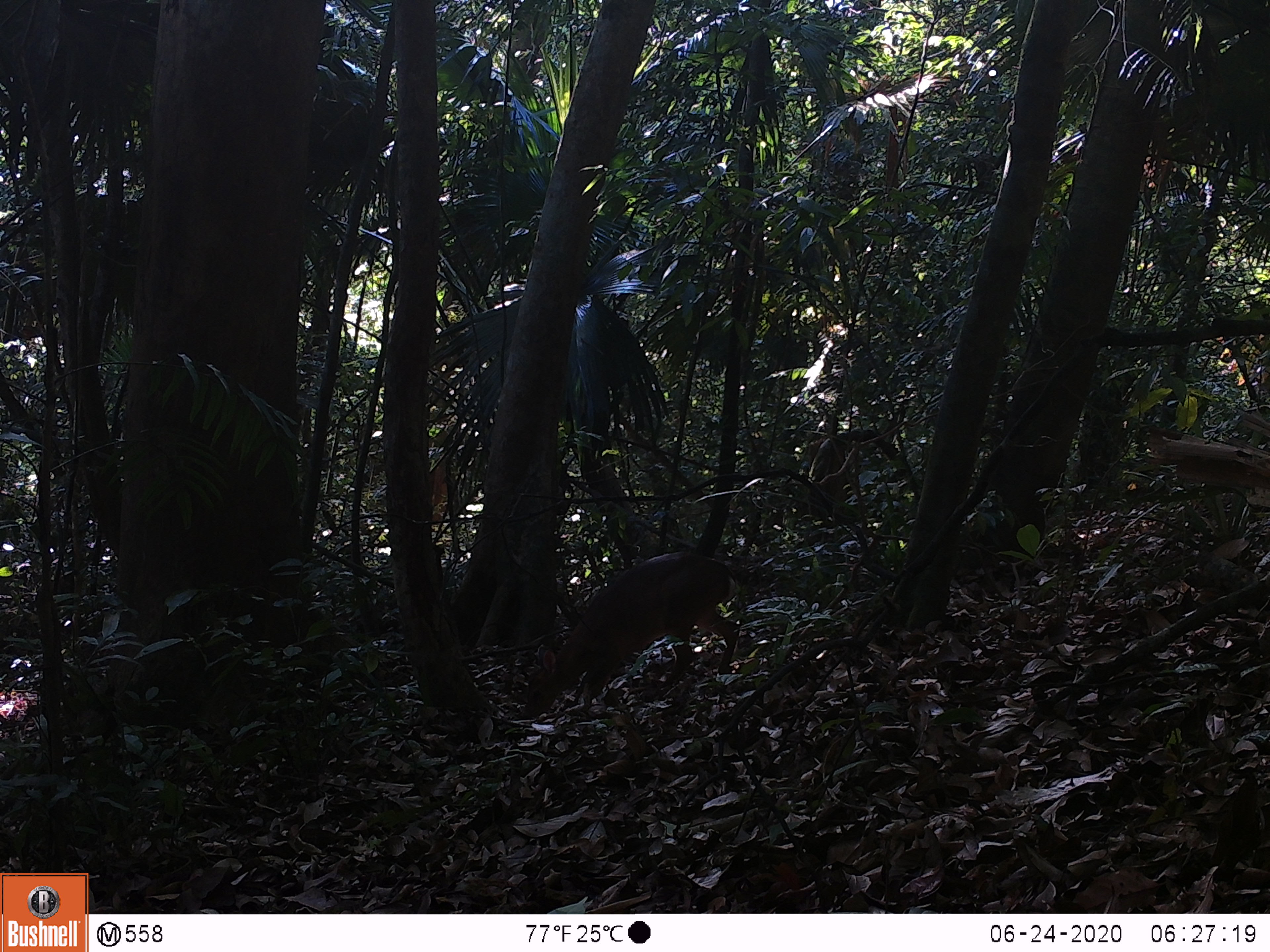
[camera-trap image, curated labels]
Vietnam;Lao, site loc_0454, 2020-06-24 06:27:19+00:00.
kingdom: Animalia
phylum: Chordata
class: Mammalia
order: Artiodactyla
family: Cervidae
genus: Muntiacus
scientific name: Muntiacus vuquangensis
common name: large-antlered muntjac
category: large antlered muntjac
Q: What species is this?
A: Large antlered muntjac (large-antlered muntjac) (Muntiacus vuquangensis).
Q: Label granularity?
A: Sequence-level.